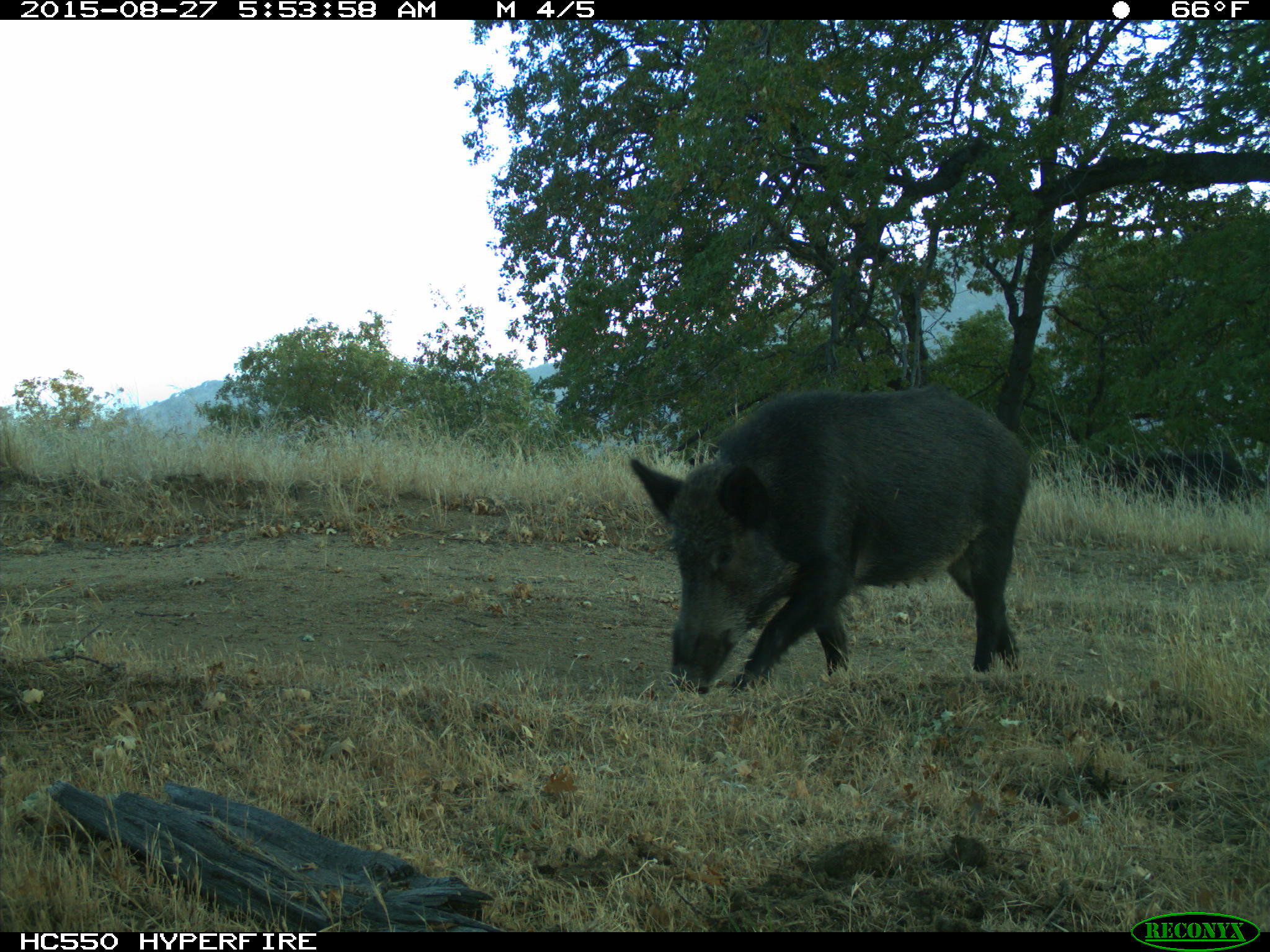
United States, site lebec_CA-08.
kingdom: Animalia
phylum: Chordata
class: Mammalia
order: Artiodactyla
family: Suidae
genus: Sus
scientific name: Sus scrofa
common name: wild boar